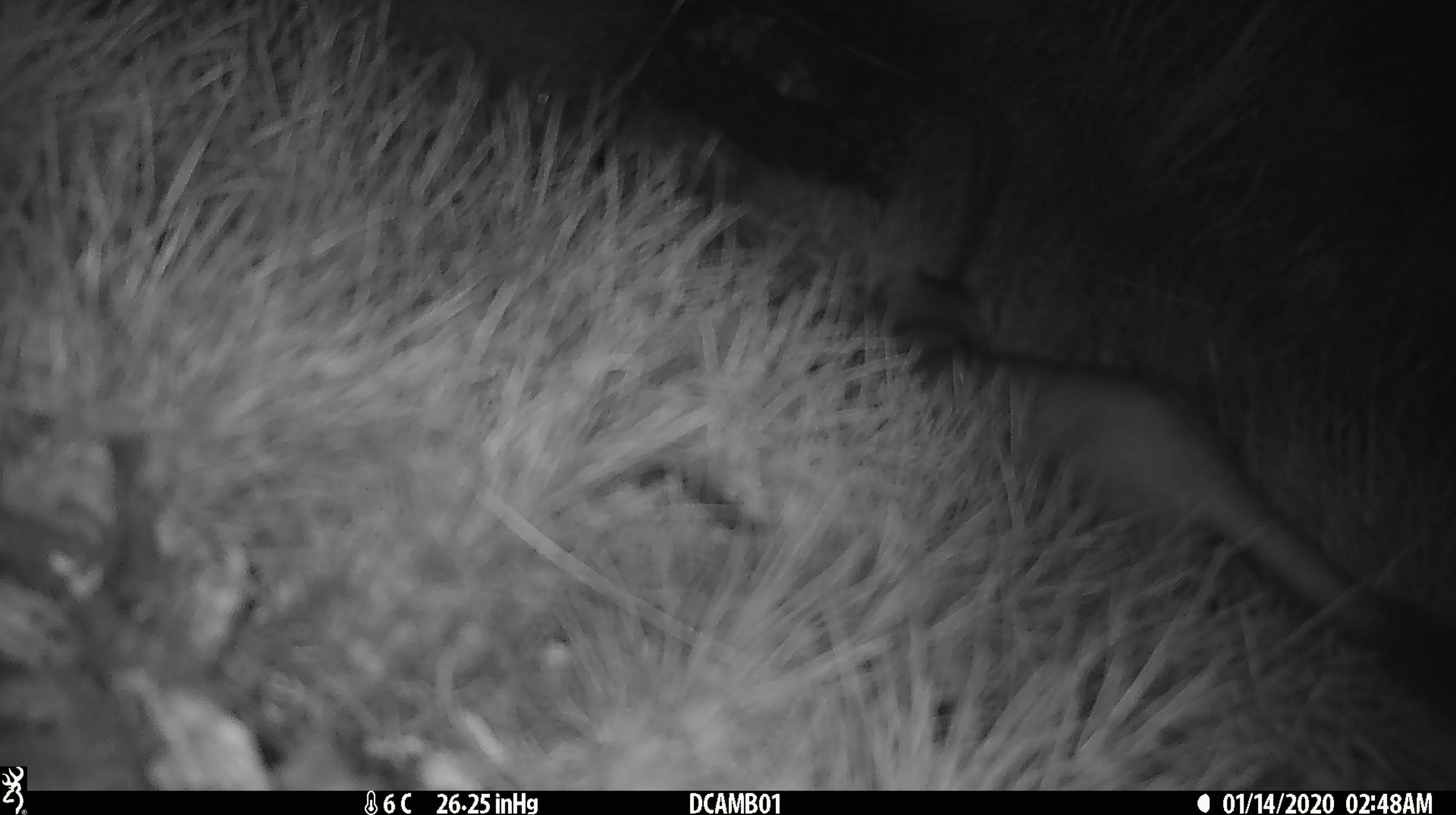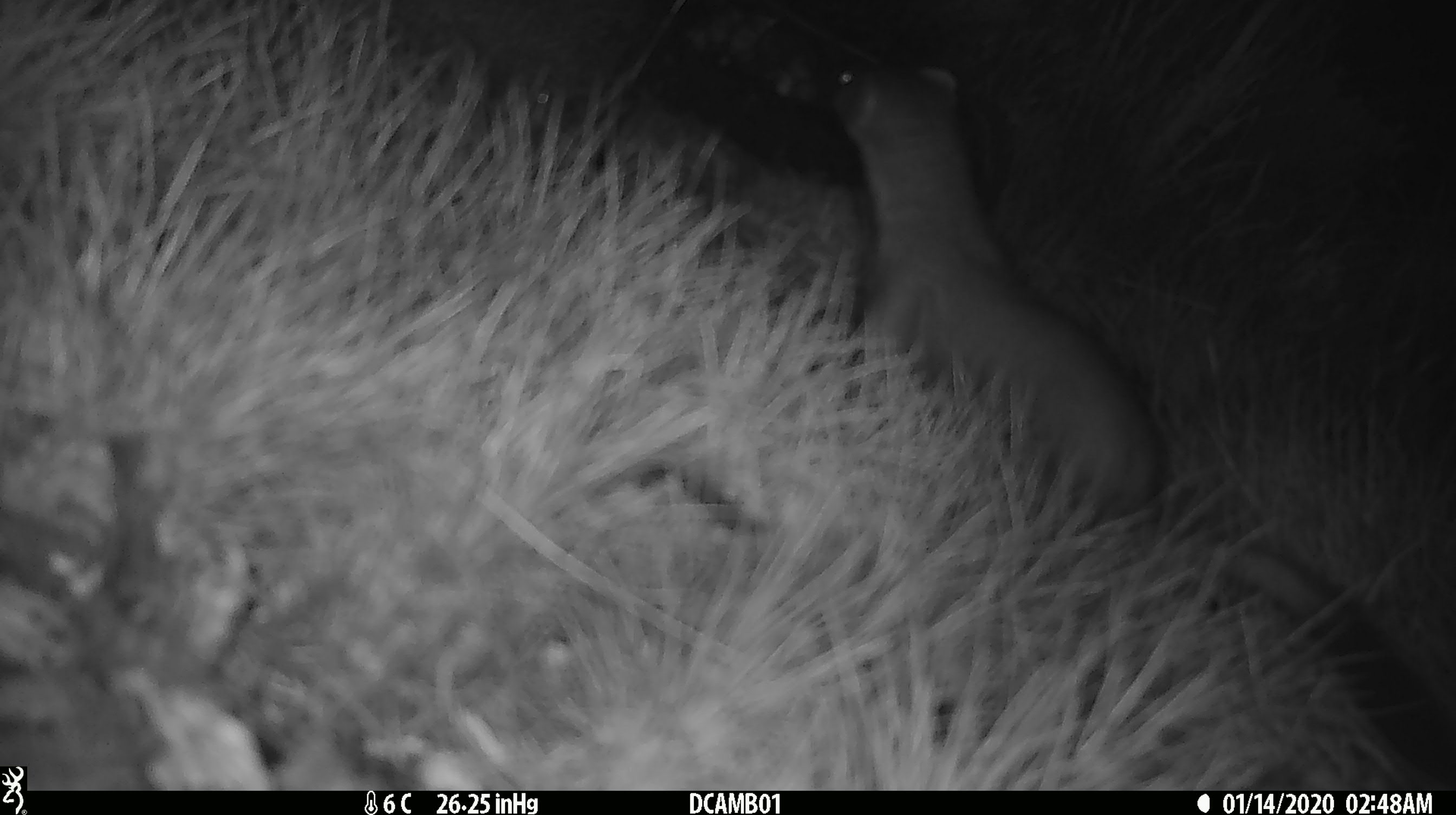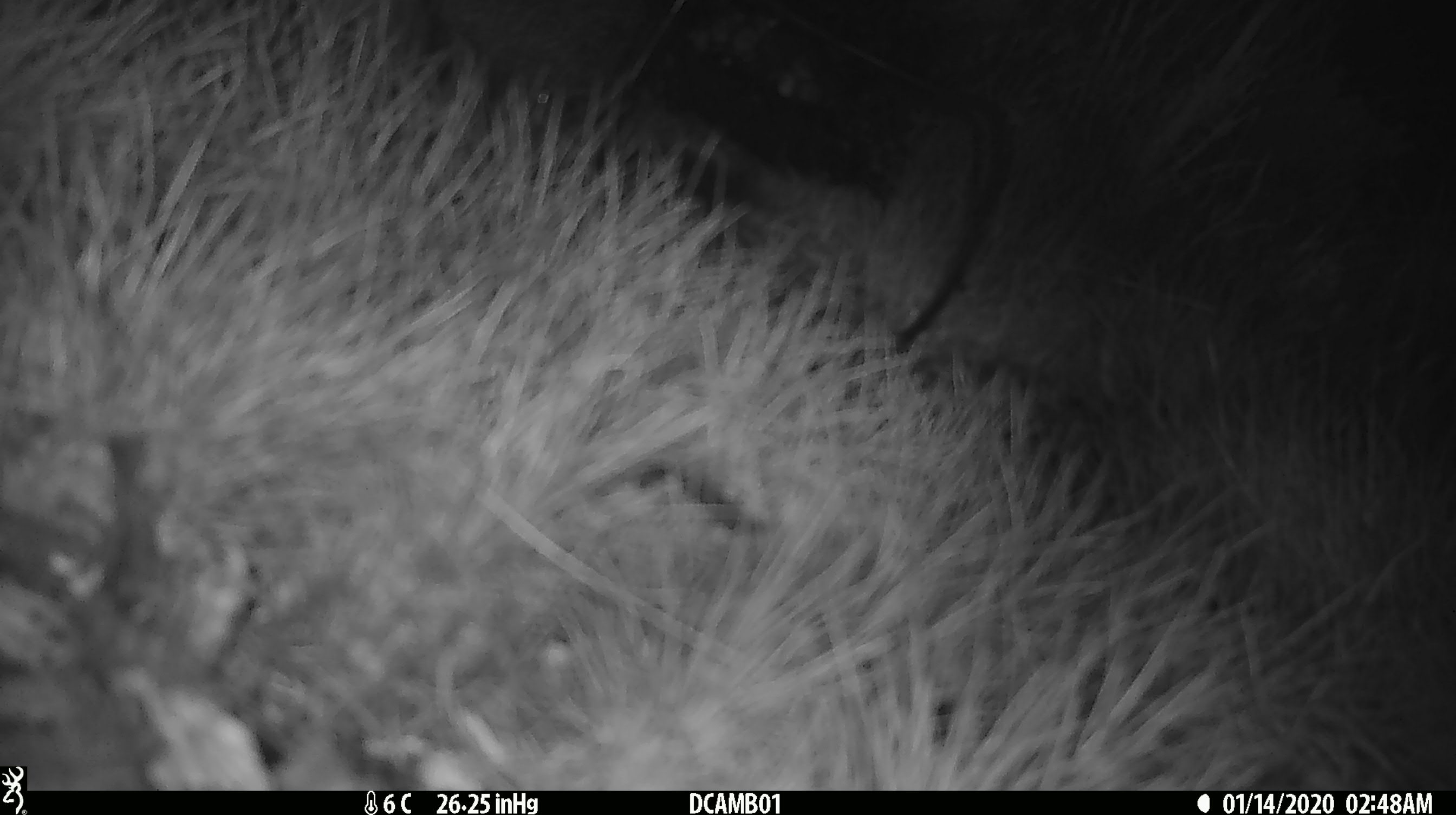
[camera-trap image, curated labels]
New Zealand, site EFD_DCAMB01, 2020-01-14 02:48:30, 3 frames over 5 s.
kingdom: Animalia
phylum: Chordata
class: Mammalia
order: Carnivora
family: Mustelidae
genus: Mustela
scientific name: Mustela erminea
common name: stoat